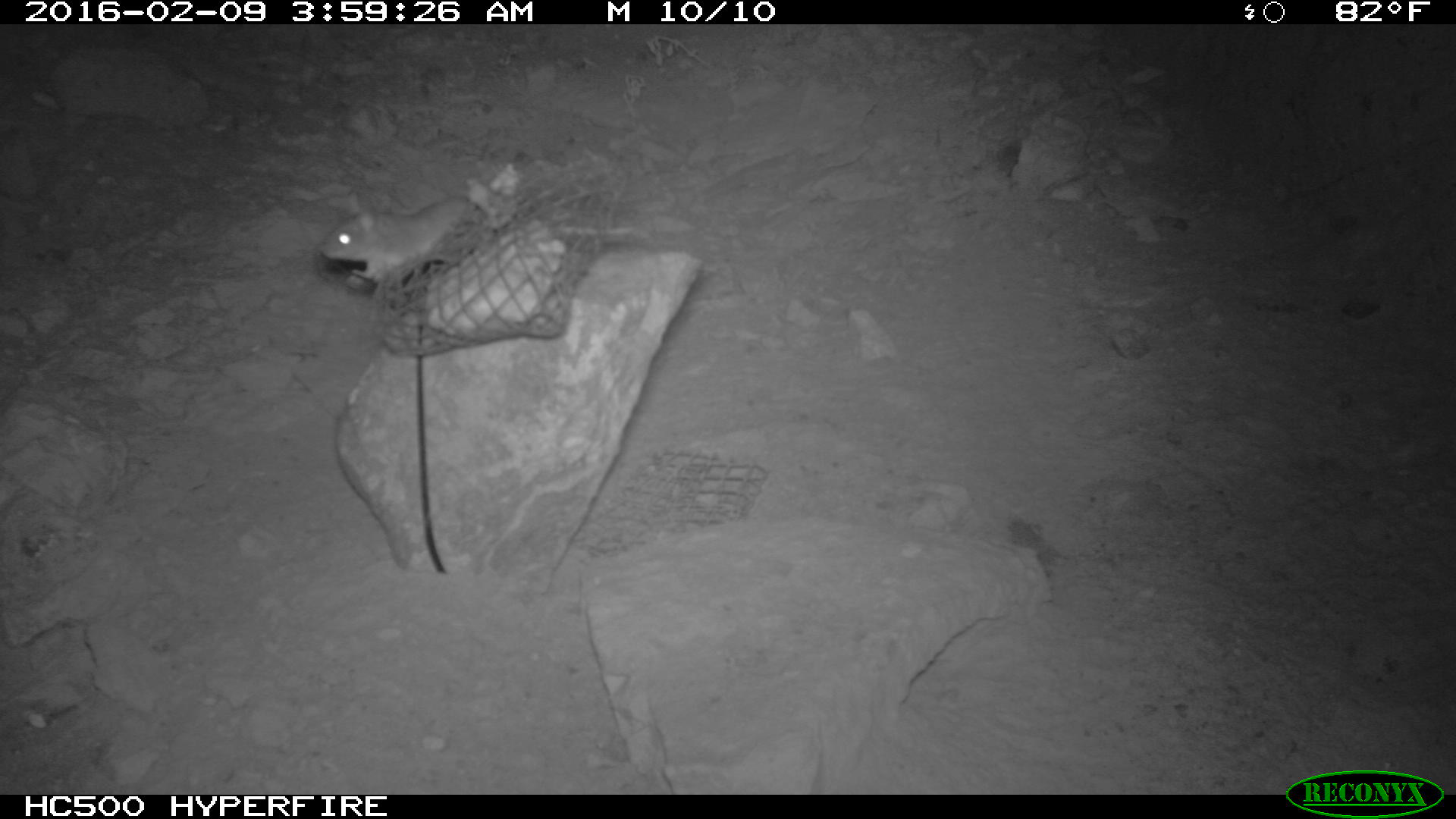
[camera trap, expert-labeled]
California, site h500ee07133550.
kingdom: Animalia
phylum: Chordata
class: Mammalia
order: Rodentia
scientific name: Rodentia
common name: rodent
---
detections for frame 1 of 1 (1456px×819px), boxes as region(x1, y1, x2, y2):
rodent: region(318, 193, 481, 284)